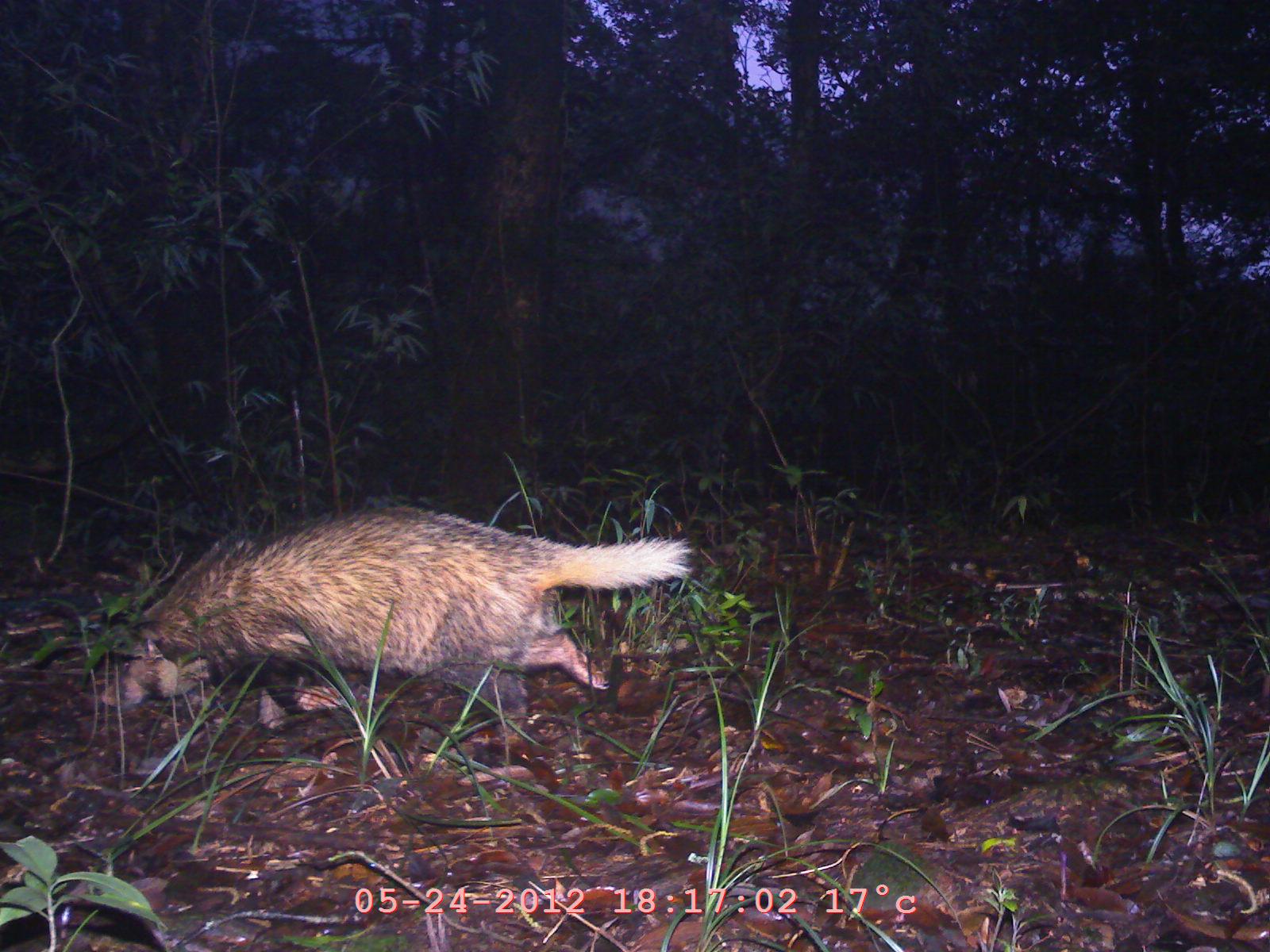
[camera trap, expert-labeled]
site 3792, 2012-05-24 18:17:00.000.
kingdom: Animalia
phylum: Chordata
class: Mammalia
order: Carnivora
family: Mustelidae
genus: Arctonyx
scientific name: Arctonyx collaris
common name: greater hog badger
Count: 1.